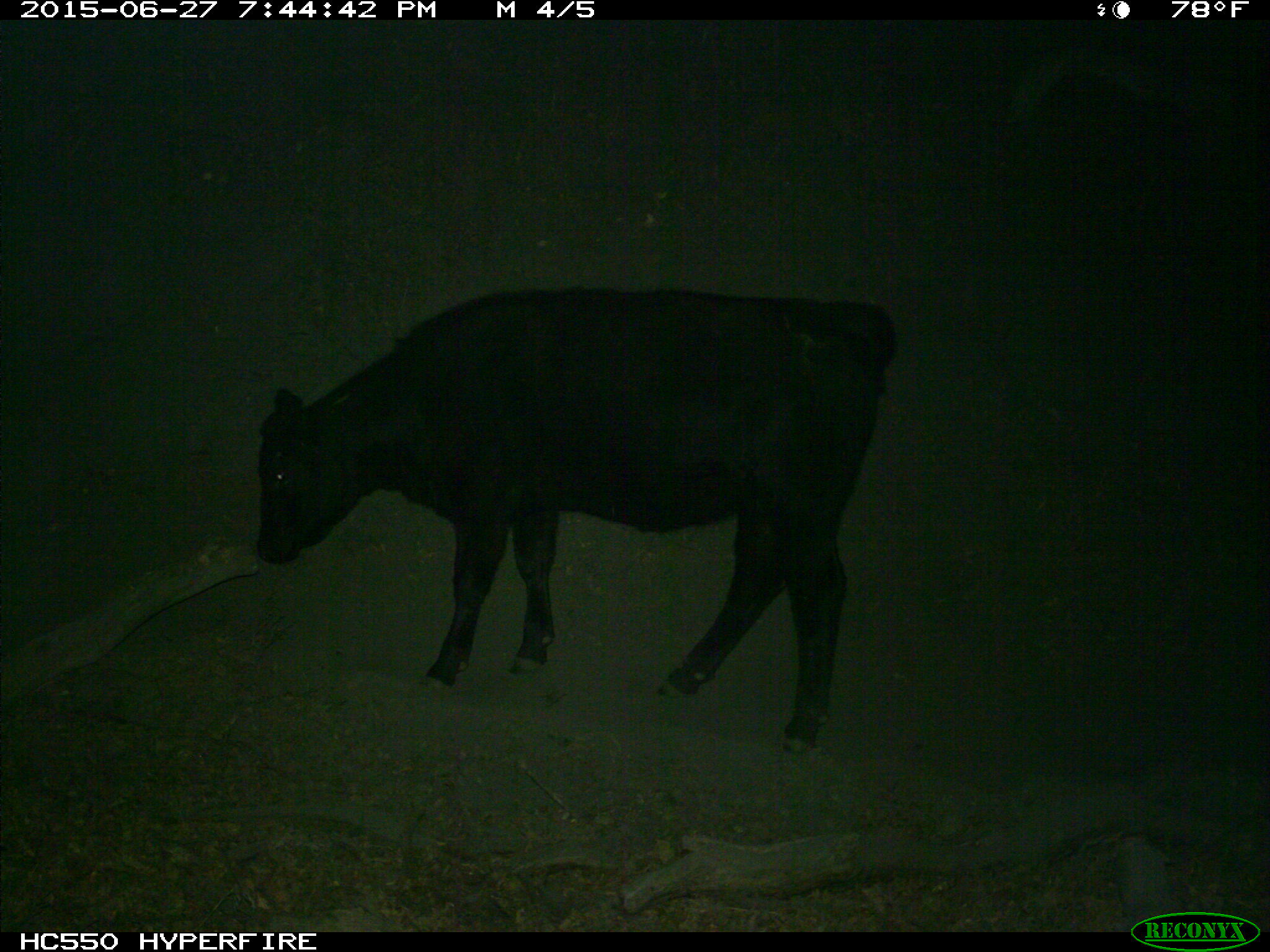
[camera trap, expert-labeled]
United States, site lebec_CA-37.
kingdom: Animalia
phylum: Chordata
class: Mammalia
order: Artiodactyla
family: Bovidae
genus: Bos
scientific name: Bos taurus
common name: domestic cow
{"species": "Bos taurus (domestic cow)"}